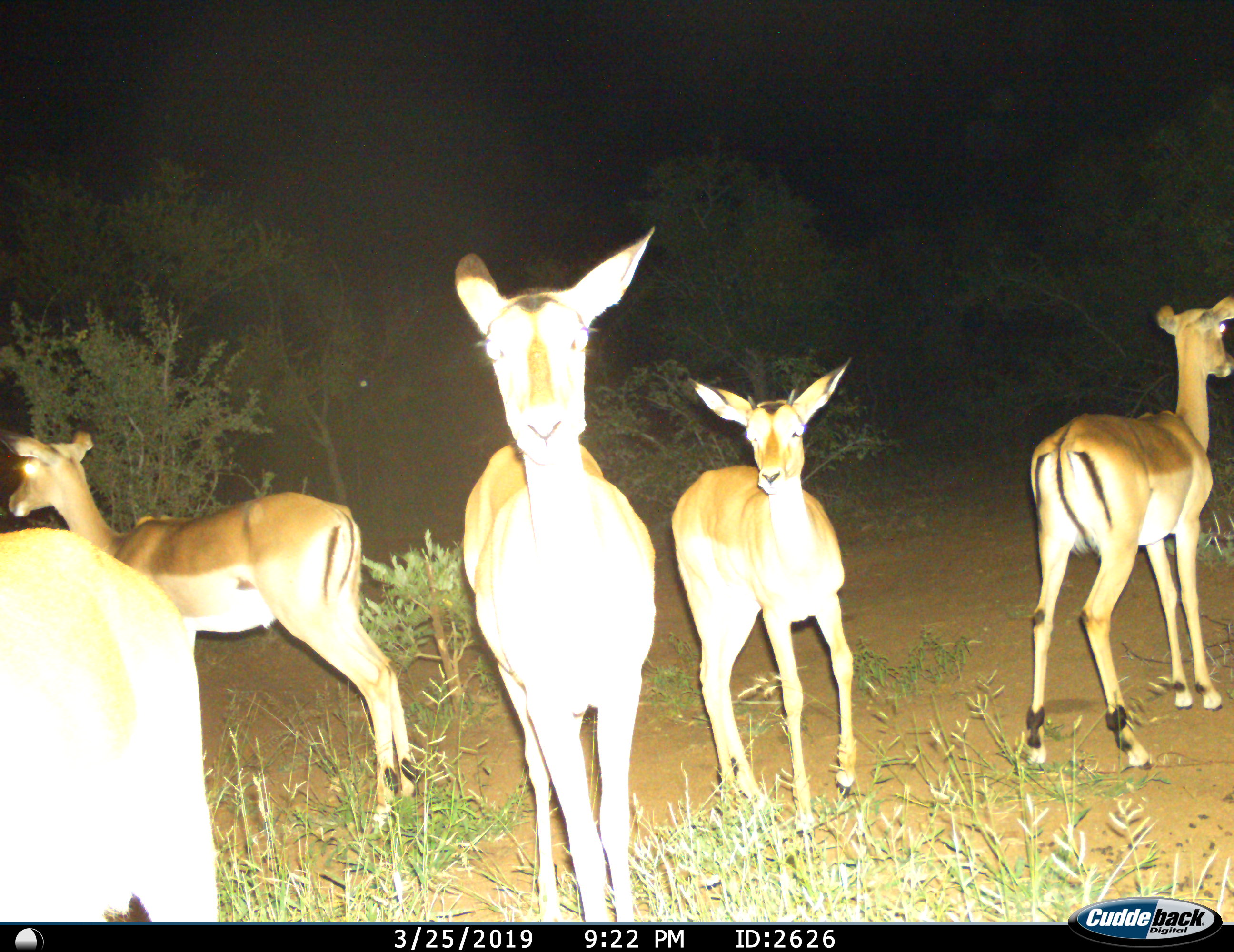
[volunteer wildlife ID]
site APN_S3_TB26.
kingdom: Animalia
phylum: Chordata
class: Mammalia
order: Artiodactyla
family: Bovidae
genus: Aepyceros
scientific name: Aepyceros melampus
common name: impala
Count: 5.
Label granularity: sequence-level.